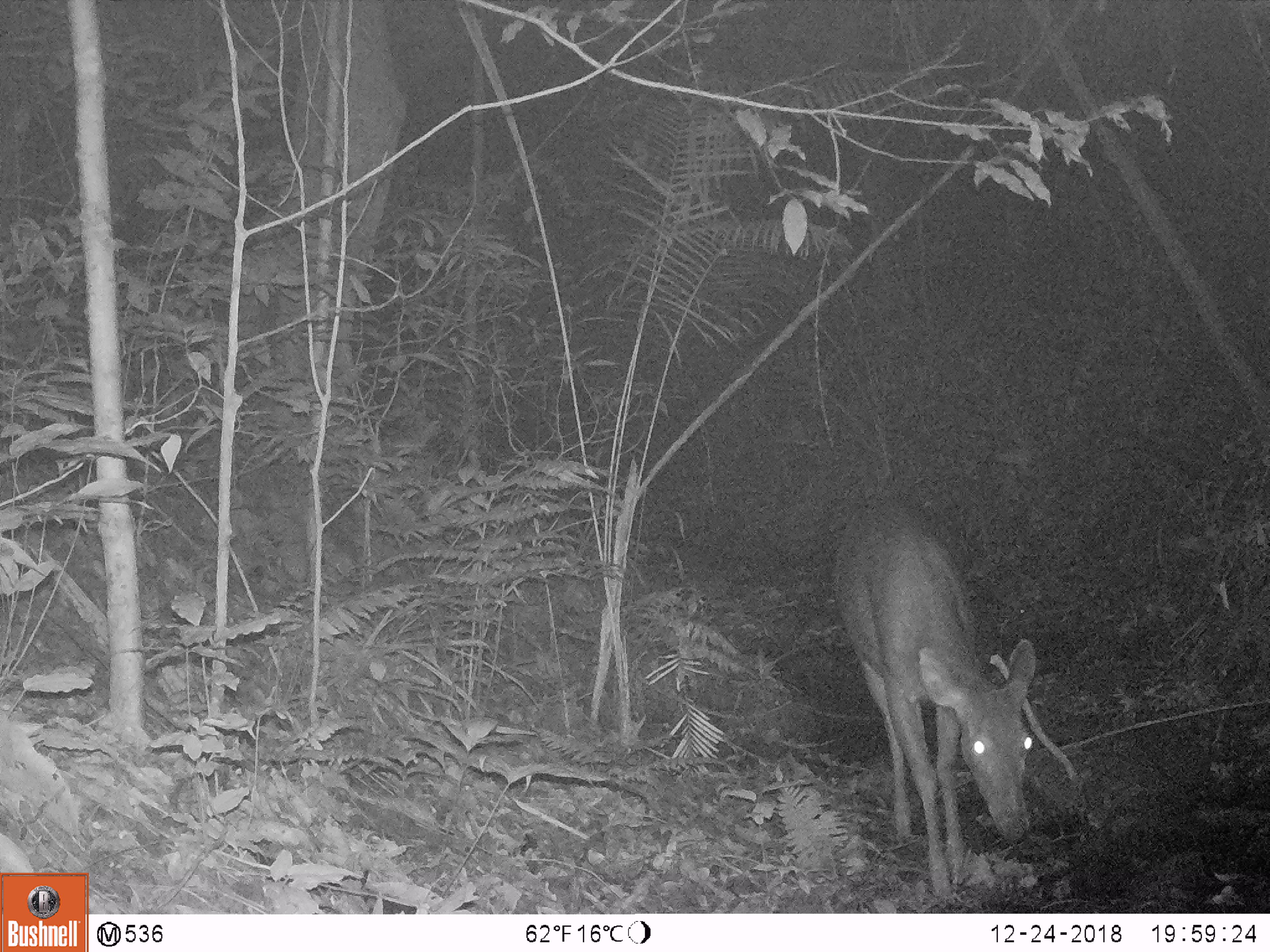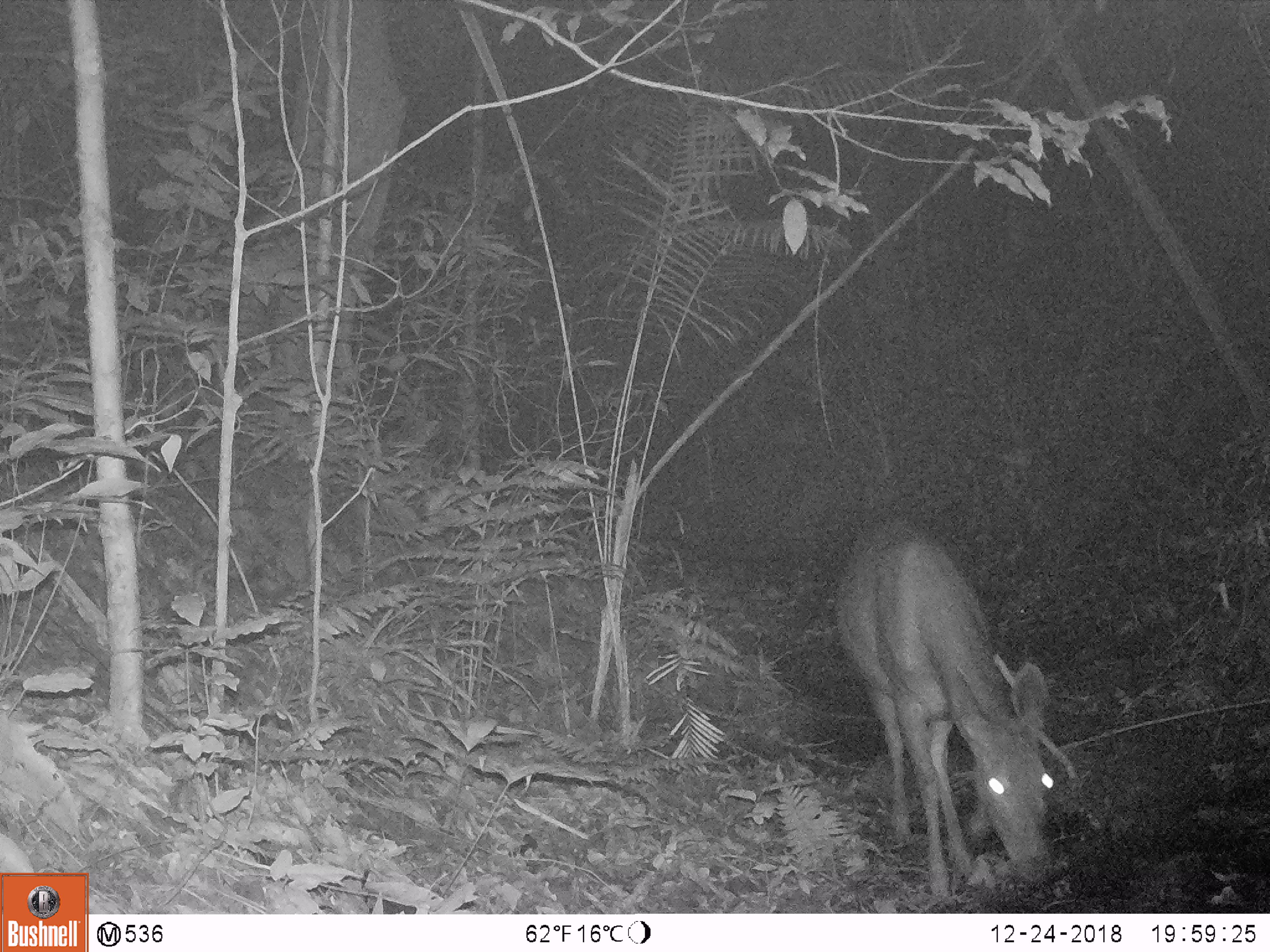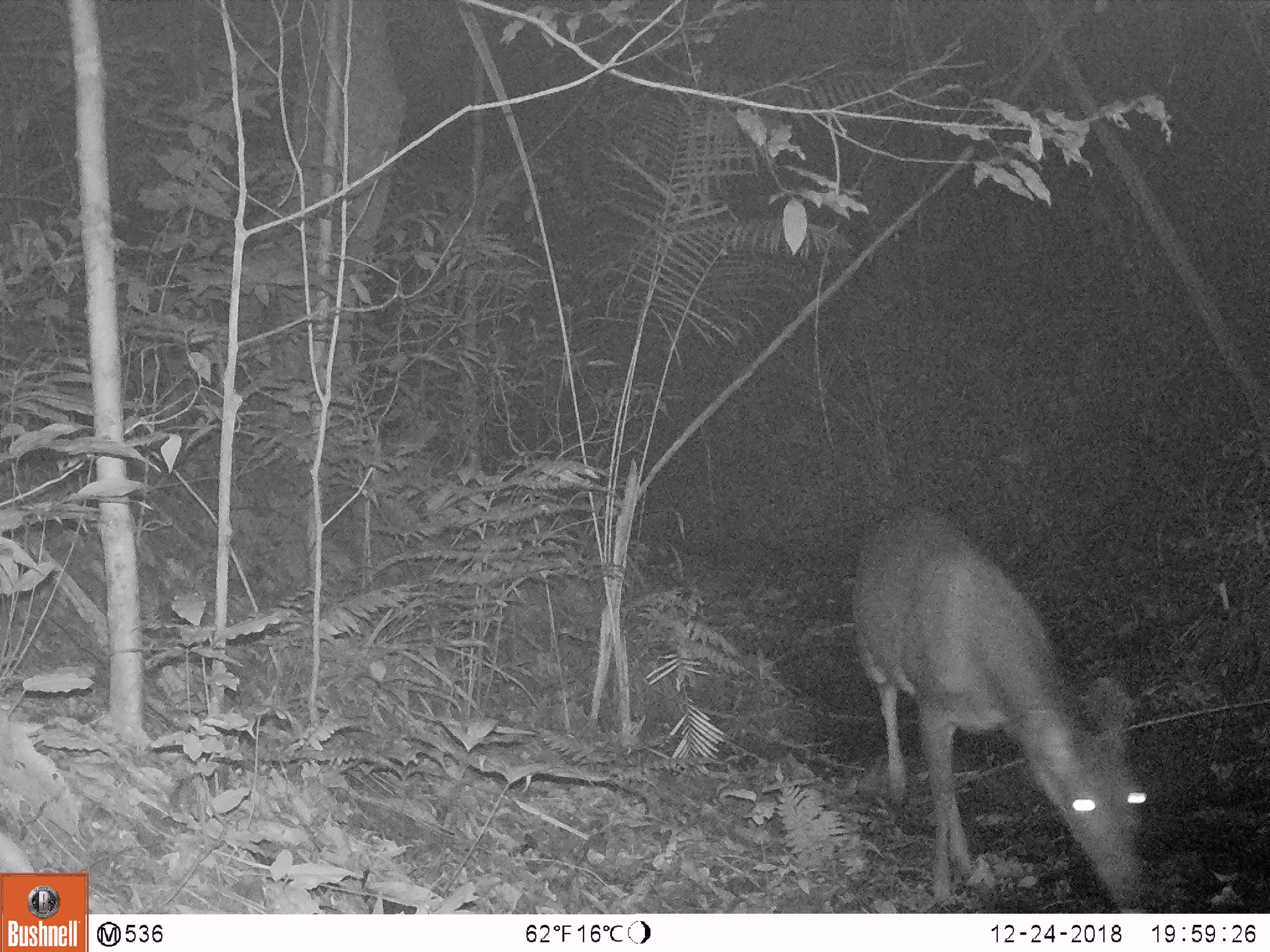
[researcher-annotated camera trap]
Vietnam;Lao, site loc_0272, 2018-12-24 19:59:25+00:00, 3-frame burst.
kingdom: Animalia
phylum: Chordata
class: Mammalia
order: Artiodactyla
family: Cervidae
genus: Rusa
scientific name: Rusa unicolor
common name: sambar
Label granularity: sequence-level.